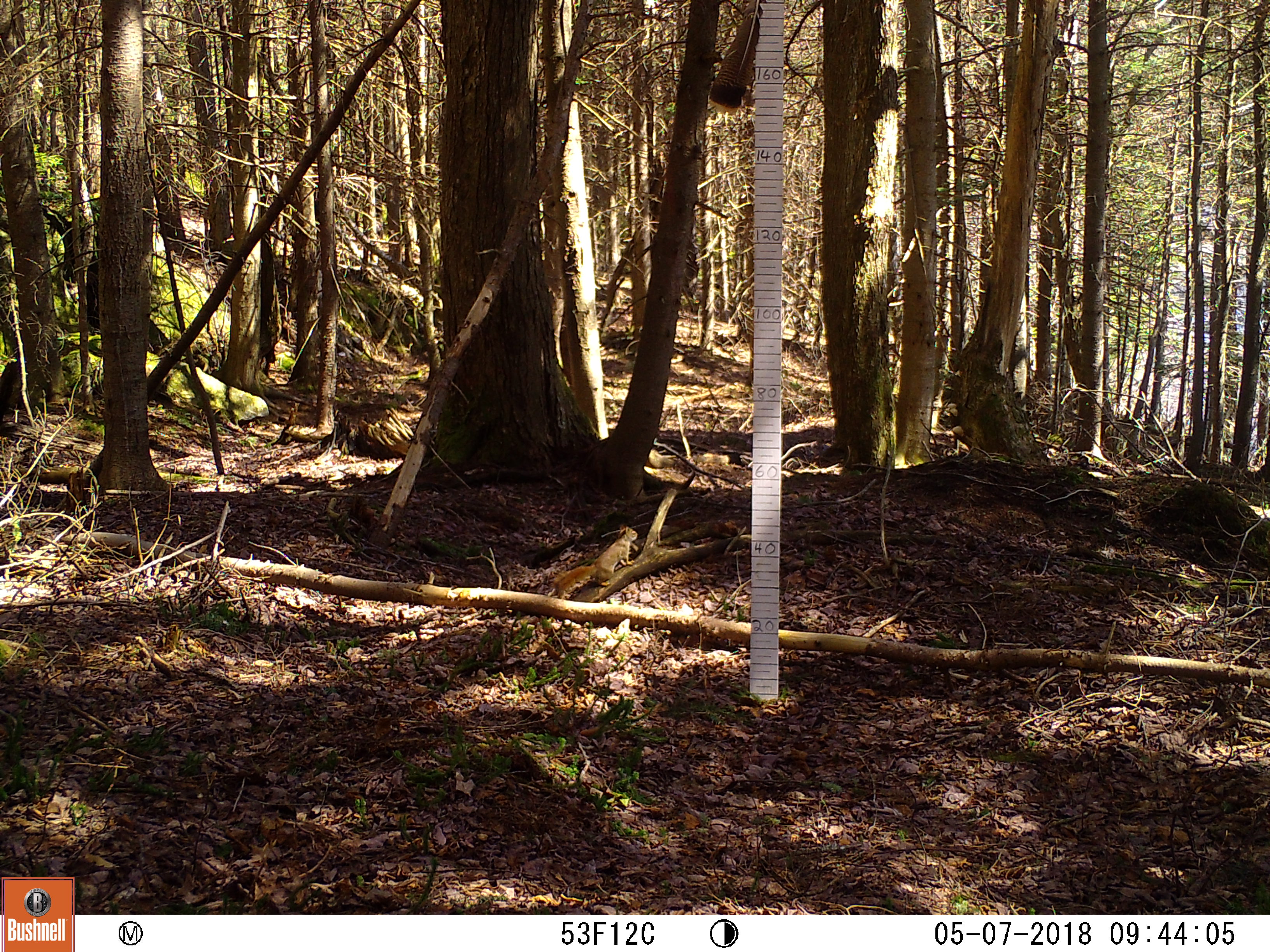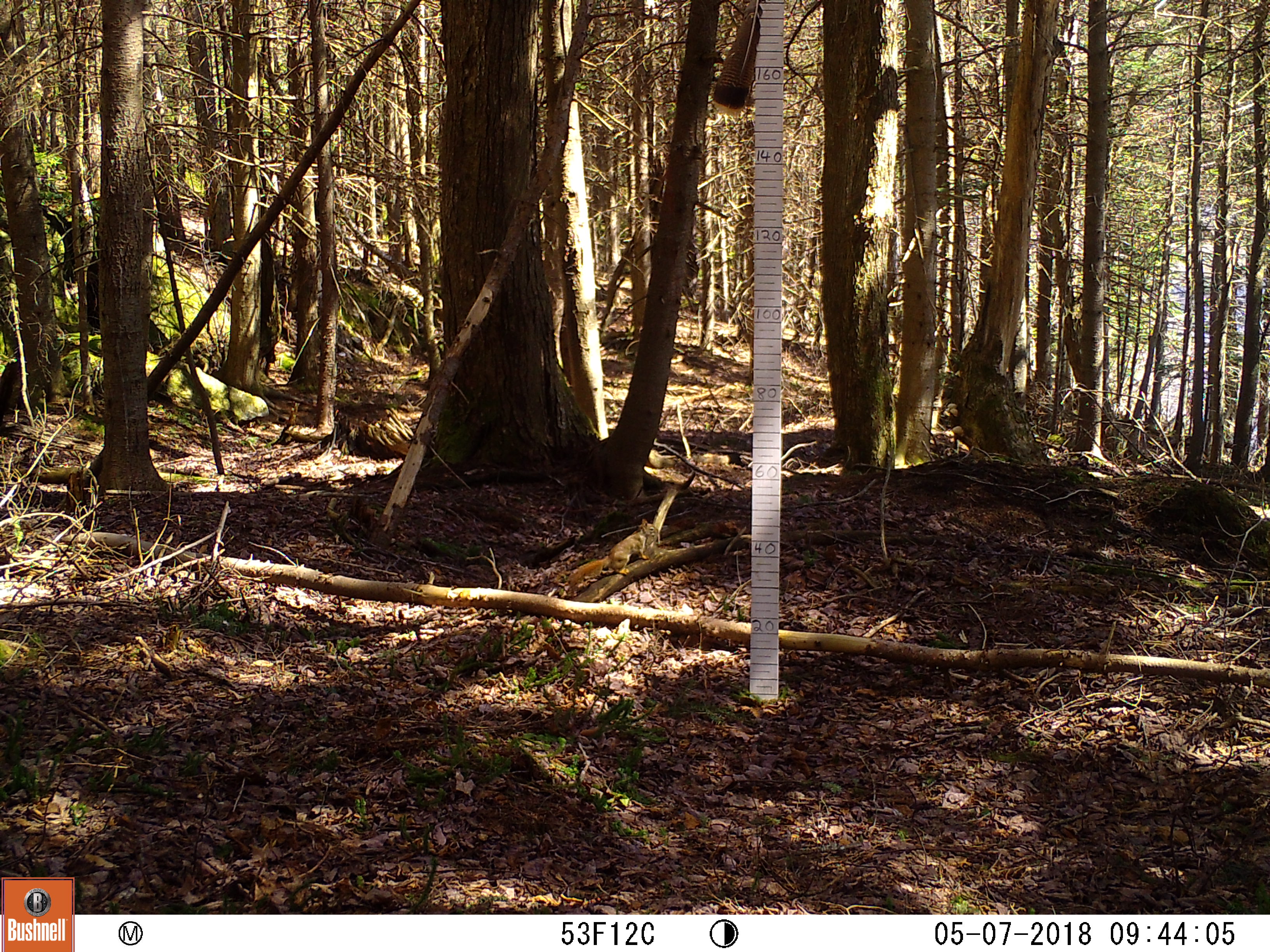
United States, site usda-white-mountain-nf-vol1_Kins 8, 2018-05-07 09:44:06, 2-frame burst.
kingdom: Animalia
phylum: Chordata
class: Mammalia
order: Rodentia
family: Sciuridae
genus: Tamiasciurus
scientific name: Tamiasciurus hudsonicus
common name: red squirrel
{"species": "red squirrel (Tamiasciurus hudsonicus)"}